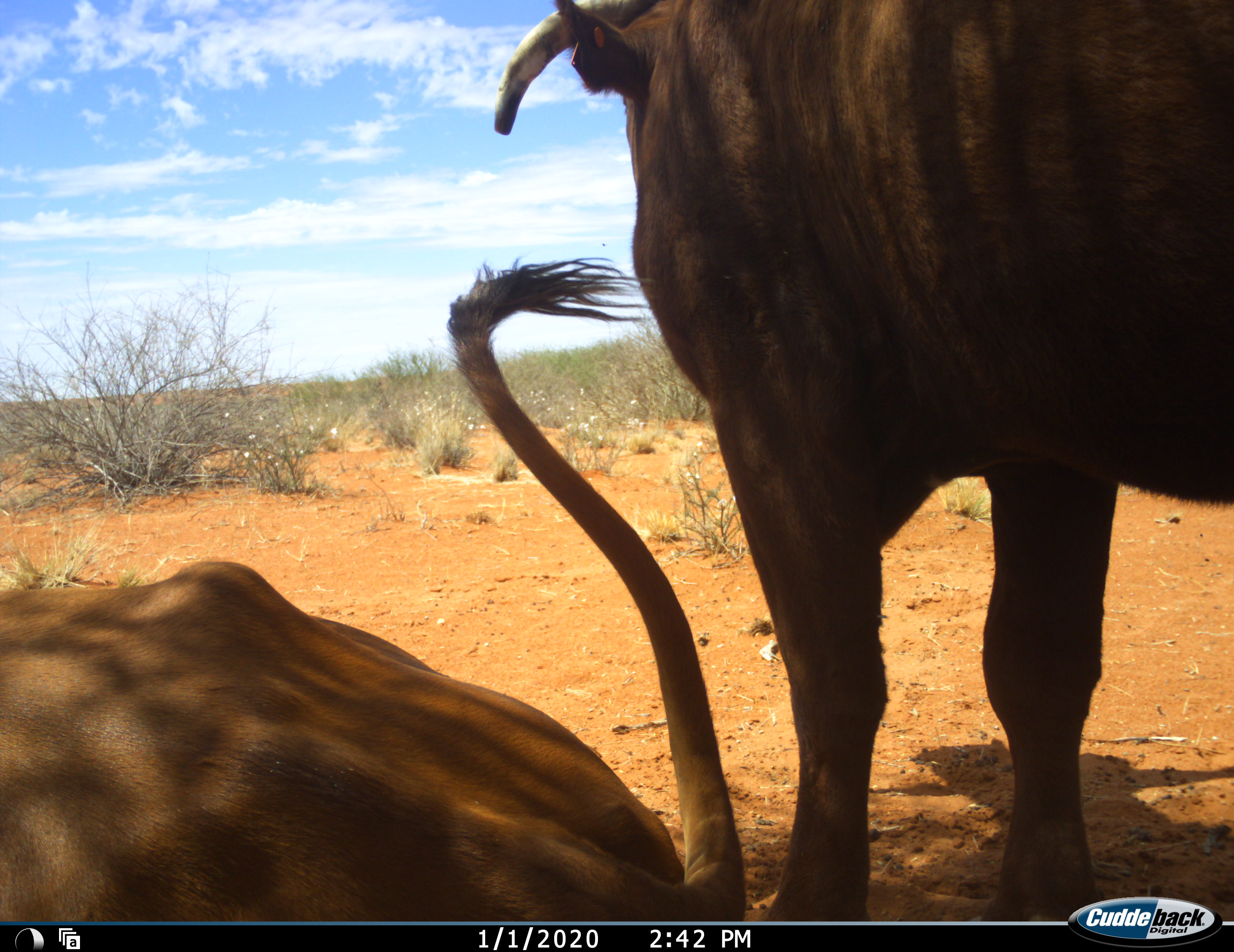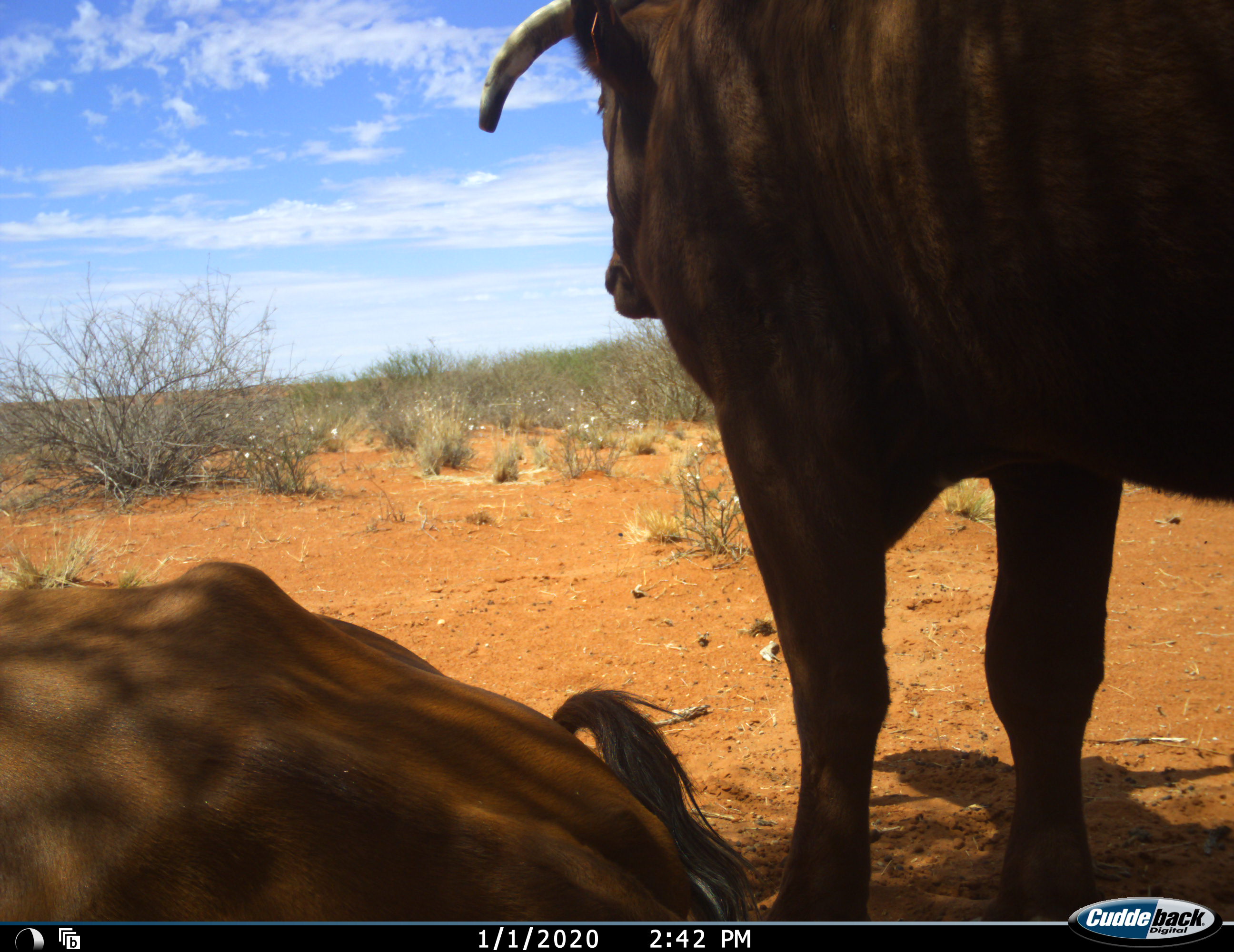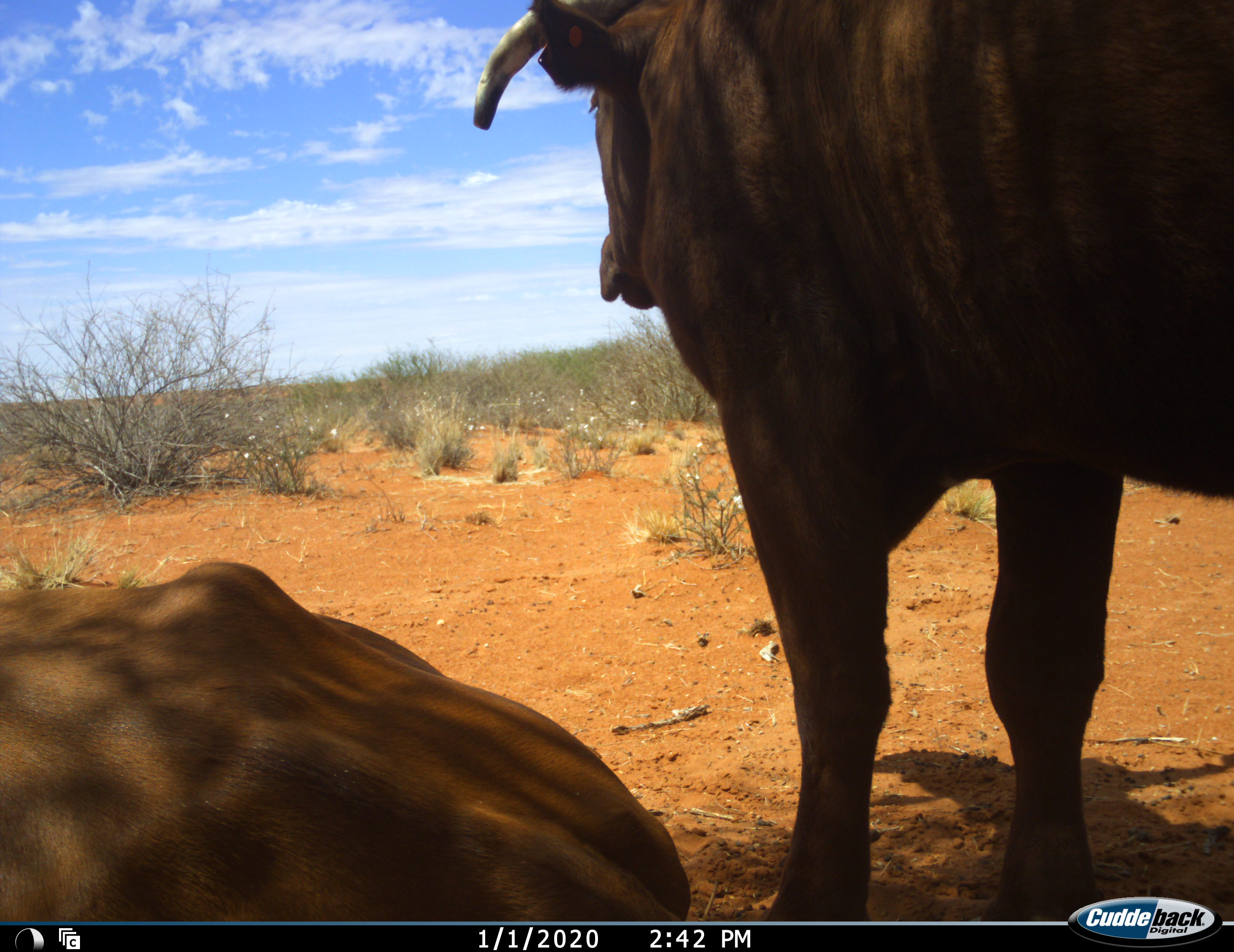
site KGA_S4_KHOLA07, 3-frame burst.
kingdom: Animalia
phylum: Chordata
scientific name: Vertebrata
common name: domestic animal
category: domesticanimal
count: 2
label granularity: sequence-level